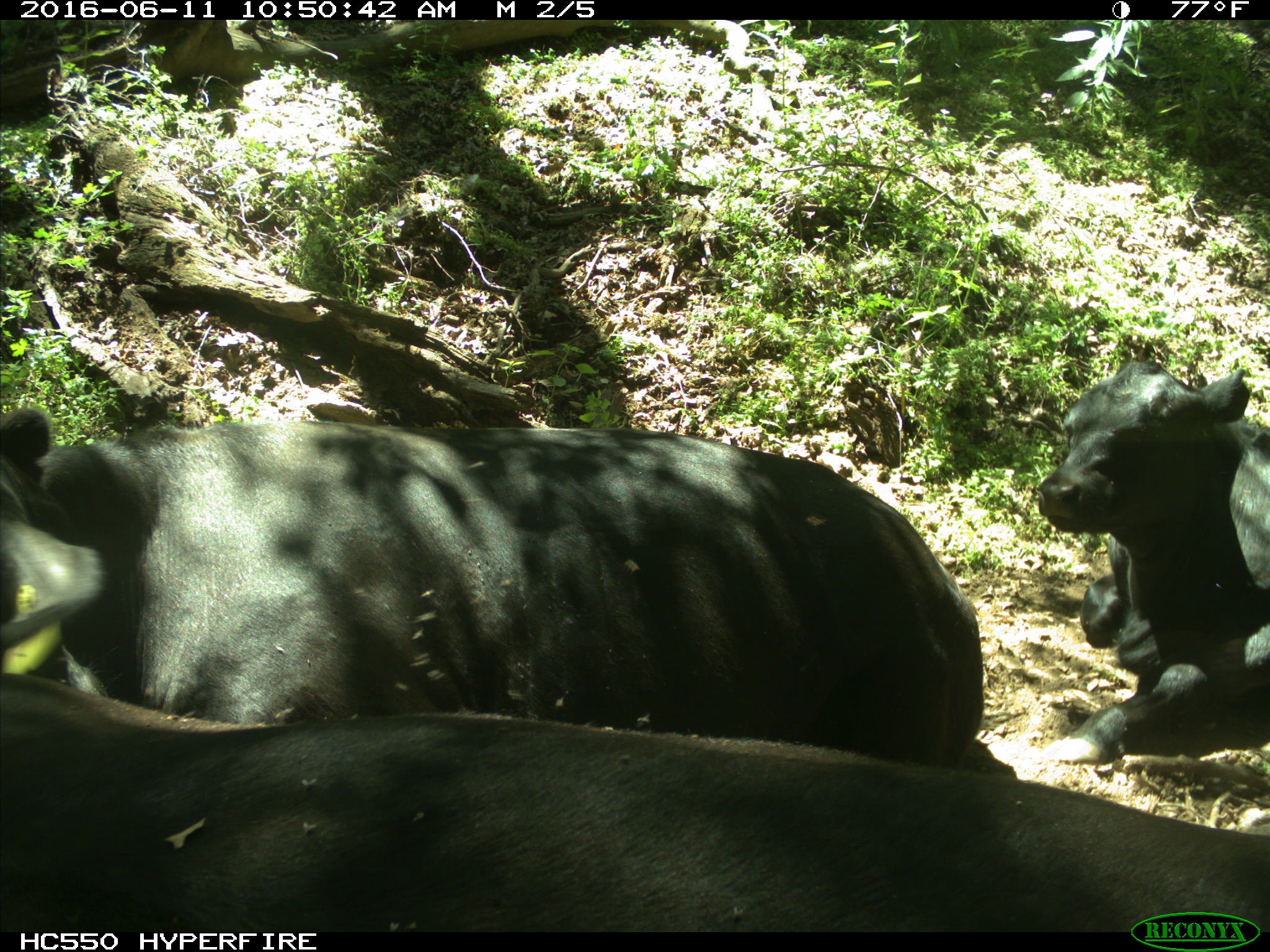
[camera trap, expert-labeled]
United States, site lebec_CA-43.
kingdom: Animalia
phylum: Chordata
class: Mammalia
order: Artiodactyla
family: Bovidae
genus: Bos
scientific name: Bos taurus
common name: domestic cow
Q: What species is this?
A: Bos taurus (domestic cow).